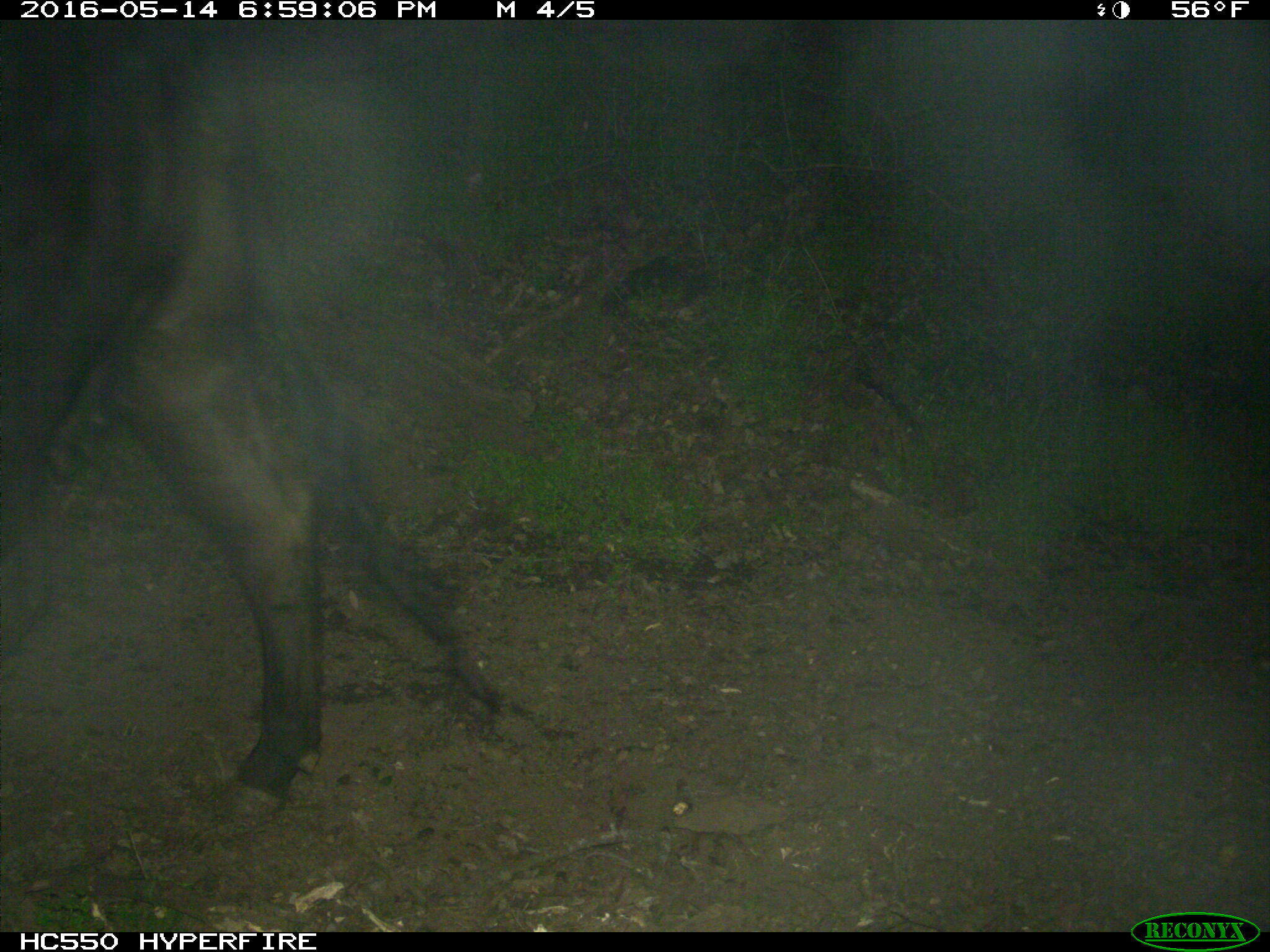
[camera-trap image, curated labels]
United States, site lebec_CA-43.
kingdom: Animalia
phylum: Chordata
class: Mammalia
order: Artiodactyla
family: Bovidae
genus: Bos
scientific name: Bos taurus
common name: domestic cow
Bos taurus (domestic cow).